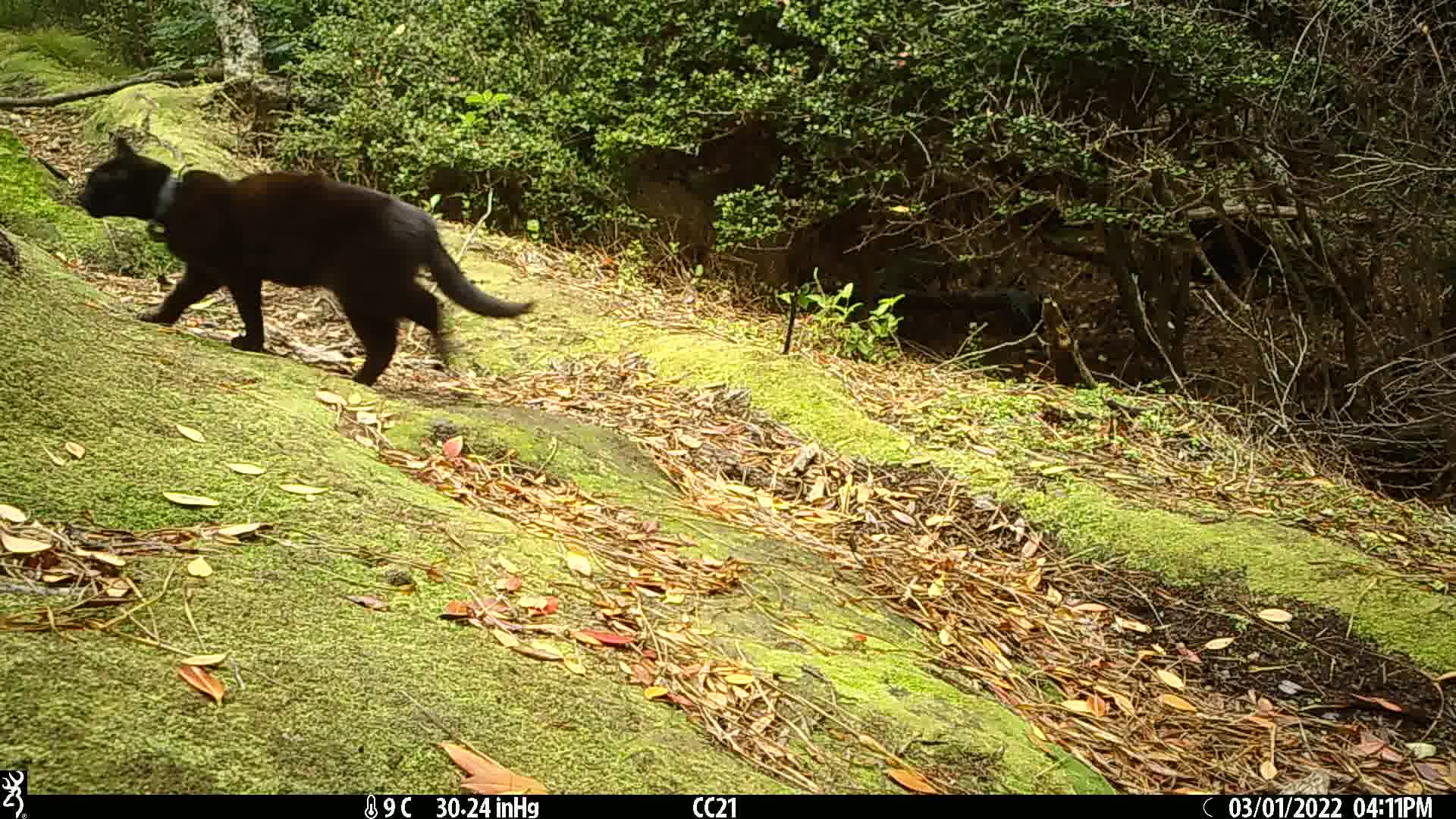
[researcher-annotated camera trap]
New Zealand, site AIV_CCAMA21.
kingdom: Animalia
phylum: Chordata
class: Mammalia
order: Carnivora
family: Felidae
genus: Felis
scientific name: Felis catus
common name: domestic cat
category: cat